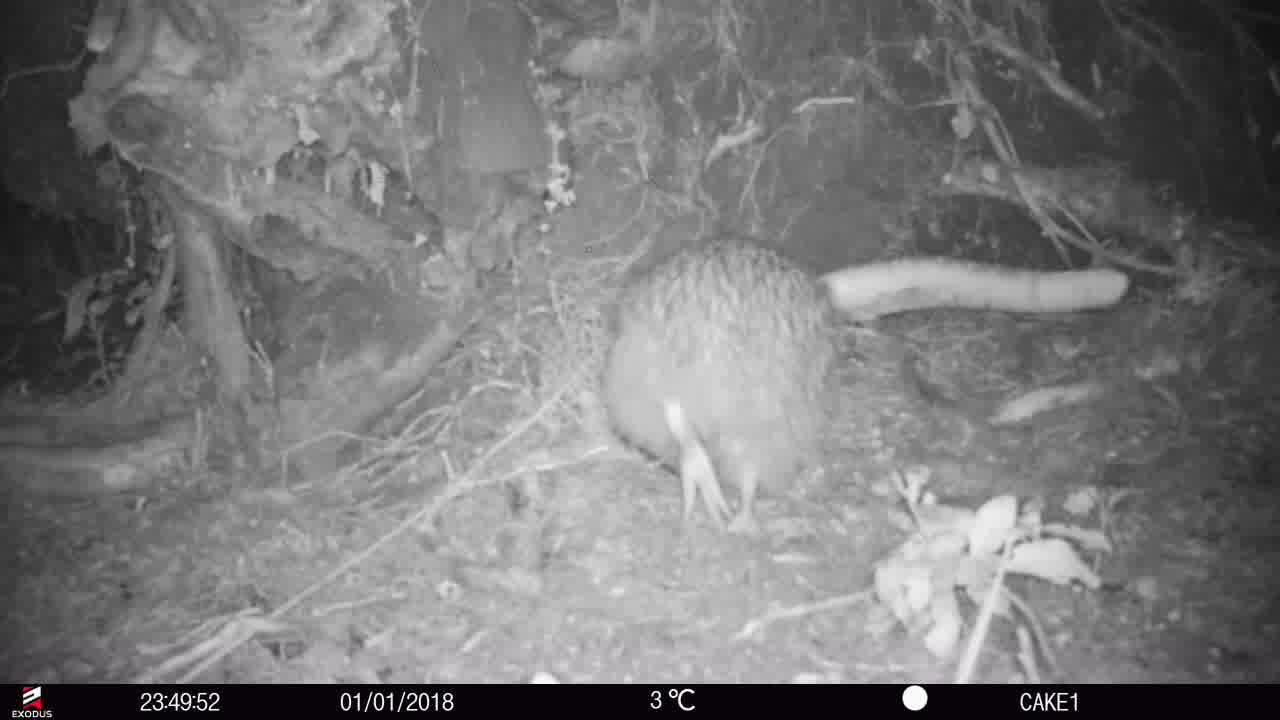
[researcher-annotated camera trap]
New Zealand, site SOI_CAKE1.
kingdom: Animalia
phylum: Chordata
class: Aves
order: Apterygiformes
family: Apterygidae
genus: Apteryx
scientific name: Apteryx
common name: kiwi